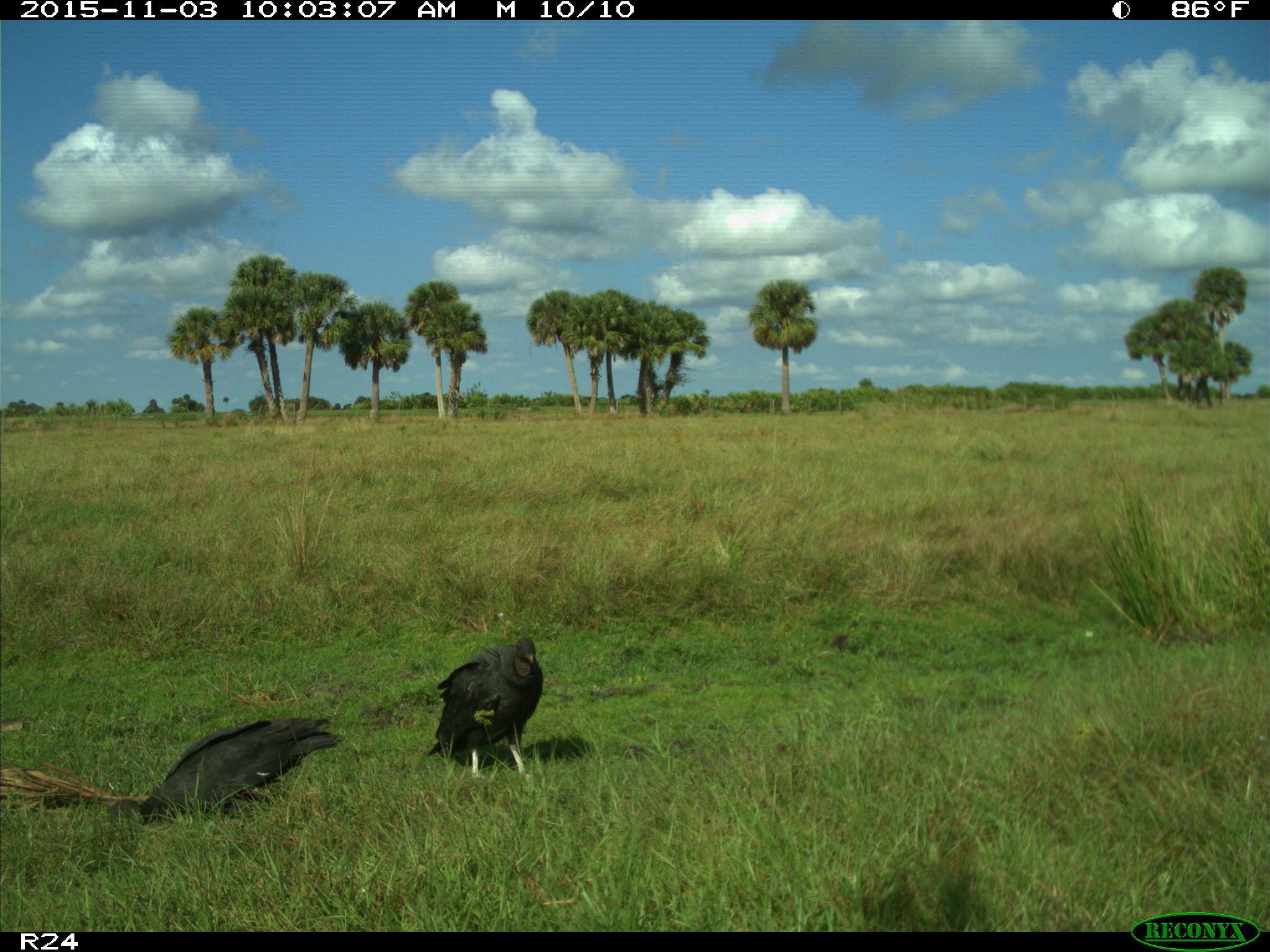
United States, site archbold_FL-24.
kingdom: Animalia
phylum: Chordata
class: Aves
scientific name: Aves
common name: birds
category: unidentified bird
Unidentified bird (birds) (Aves).